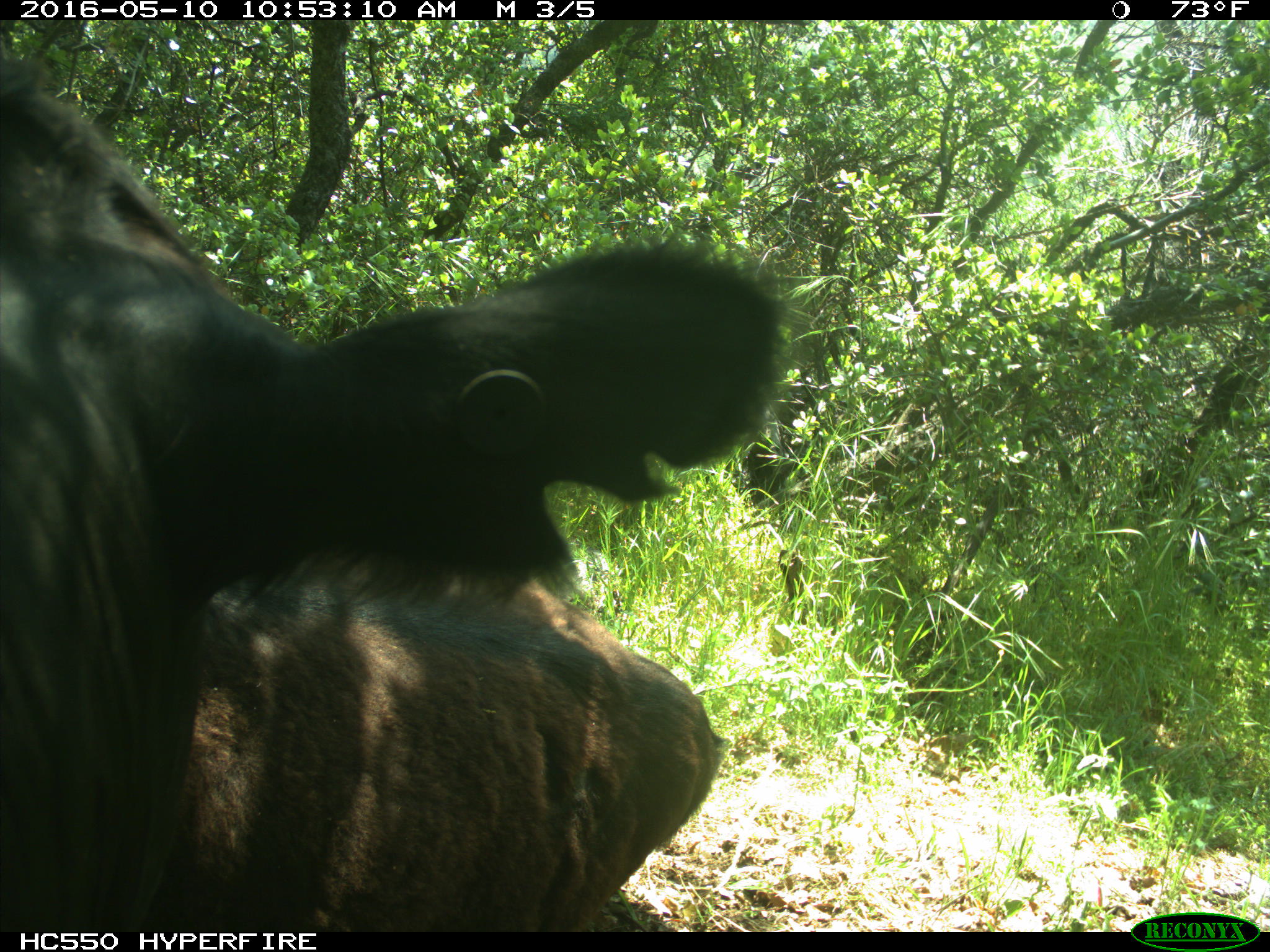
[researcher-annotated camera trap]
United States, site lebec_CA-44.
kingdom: Animalia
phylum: Chordata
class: Mammalia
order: Artiodactyla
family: Bovidae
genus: Bos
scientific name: Bos taurus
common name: domestic cow